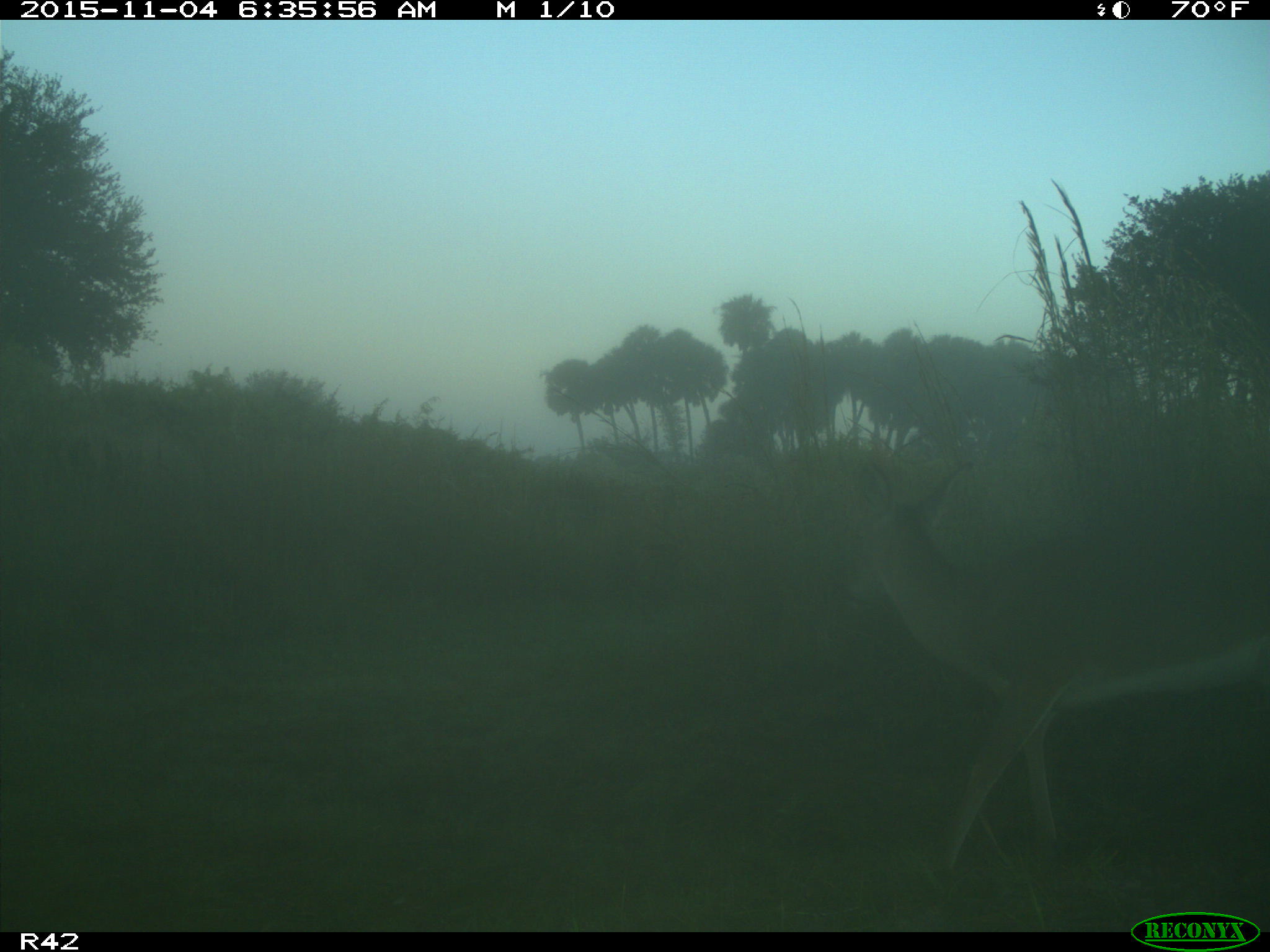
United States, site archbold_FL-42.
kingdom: Animalia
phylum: Chordata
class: Mammalia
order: Artiodactyla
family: Cervidae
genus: Odocoileus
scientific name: Odocoileus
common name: deer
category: unidentified deer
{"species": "unidentified deer (deer) (Odocoileus)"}